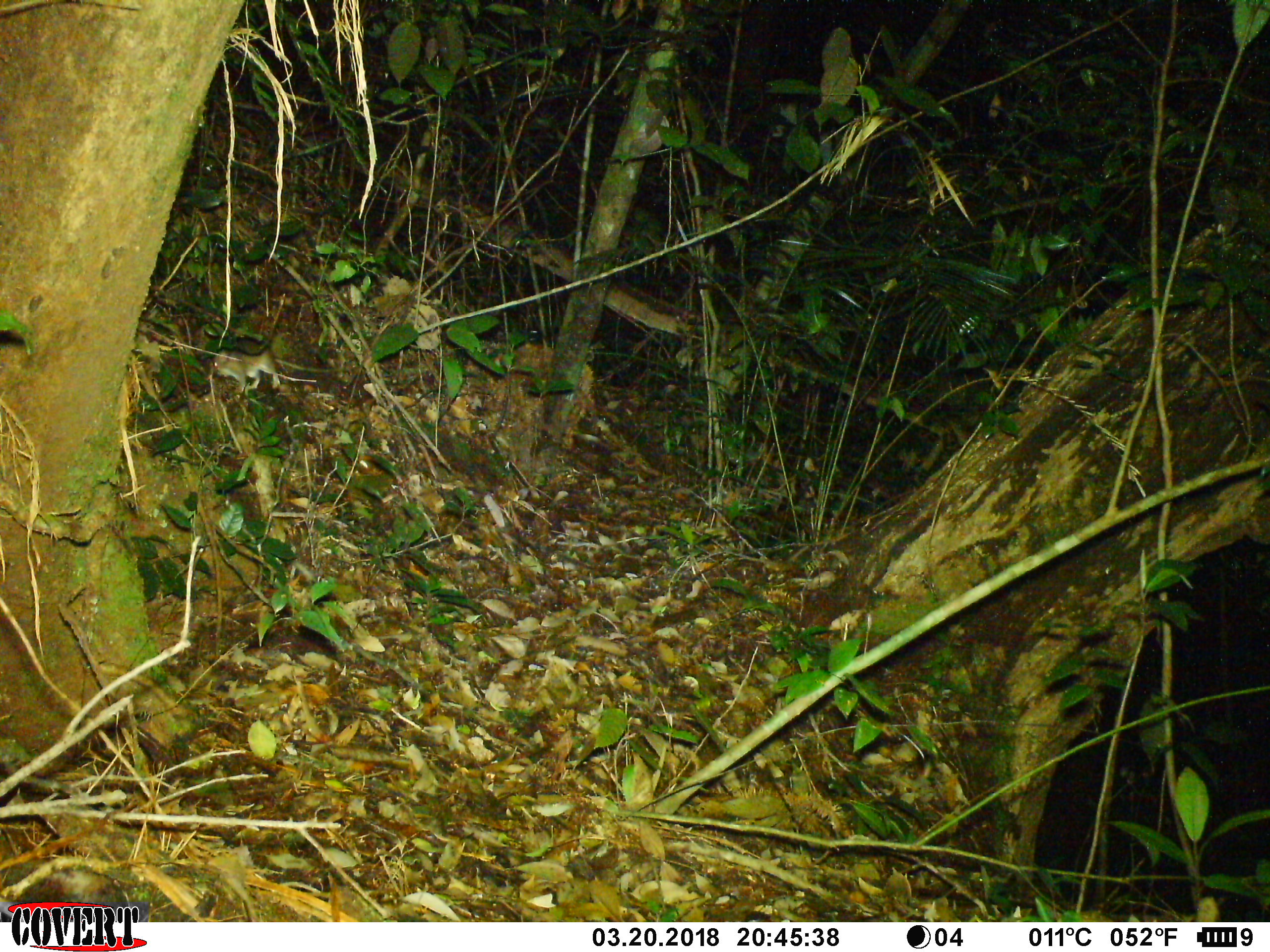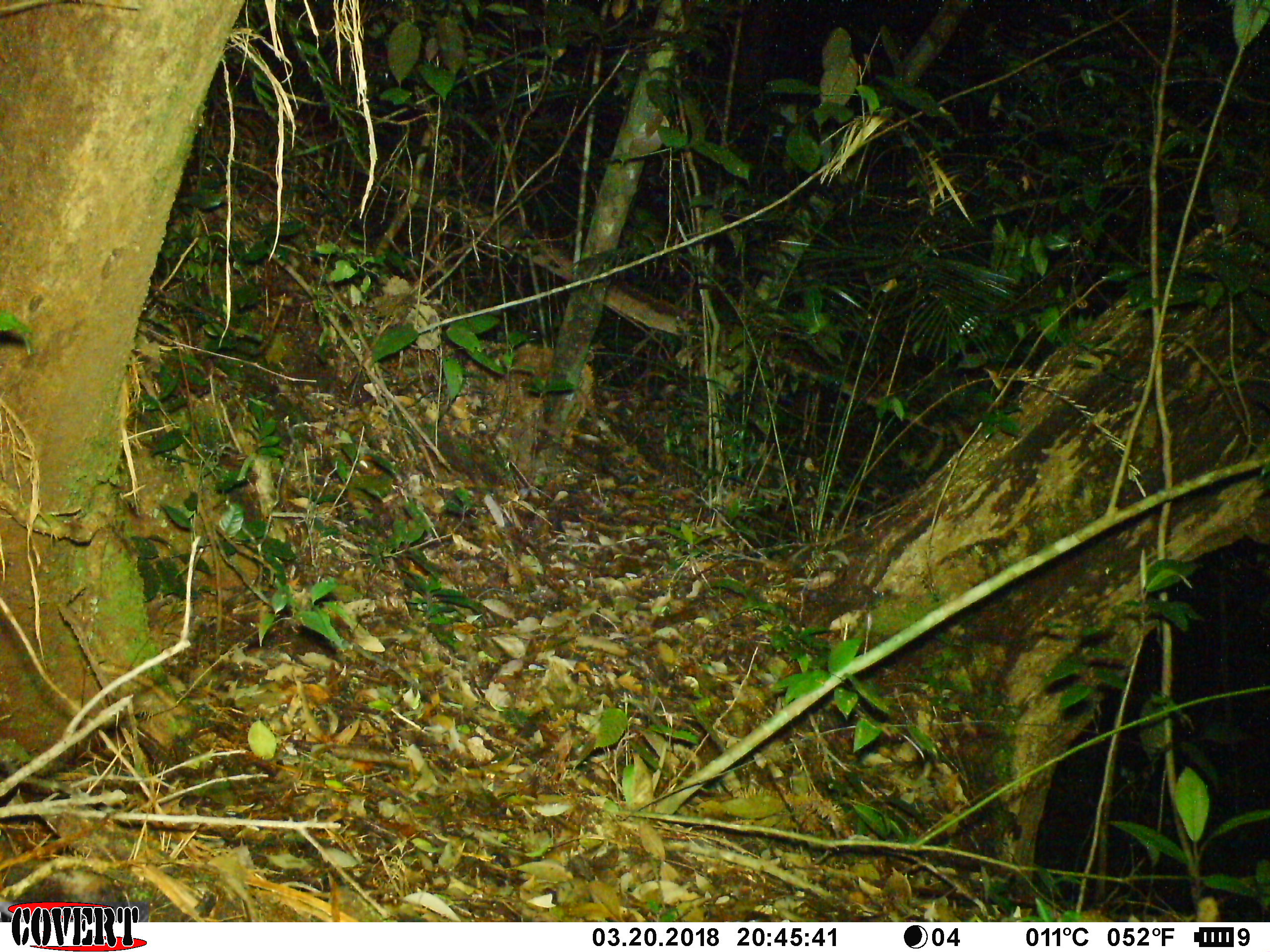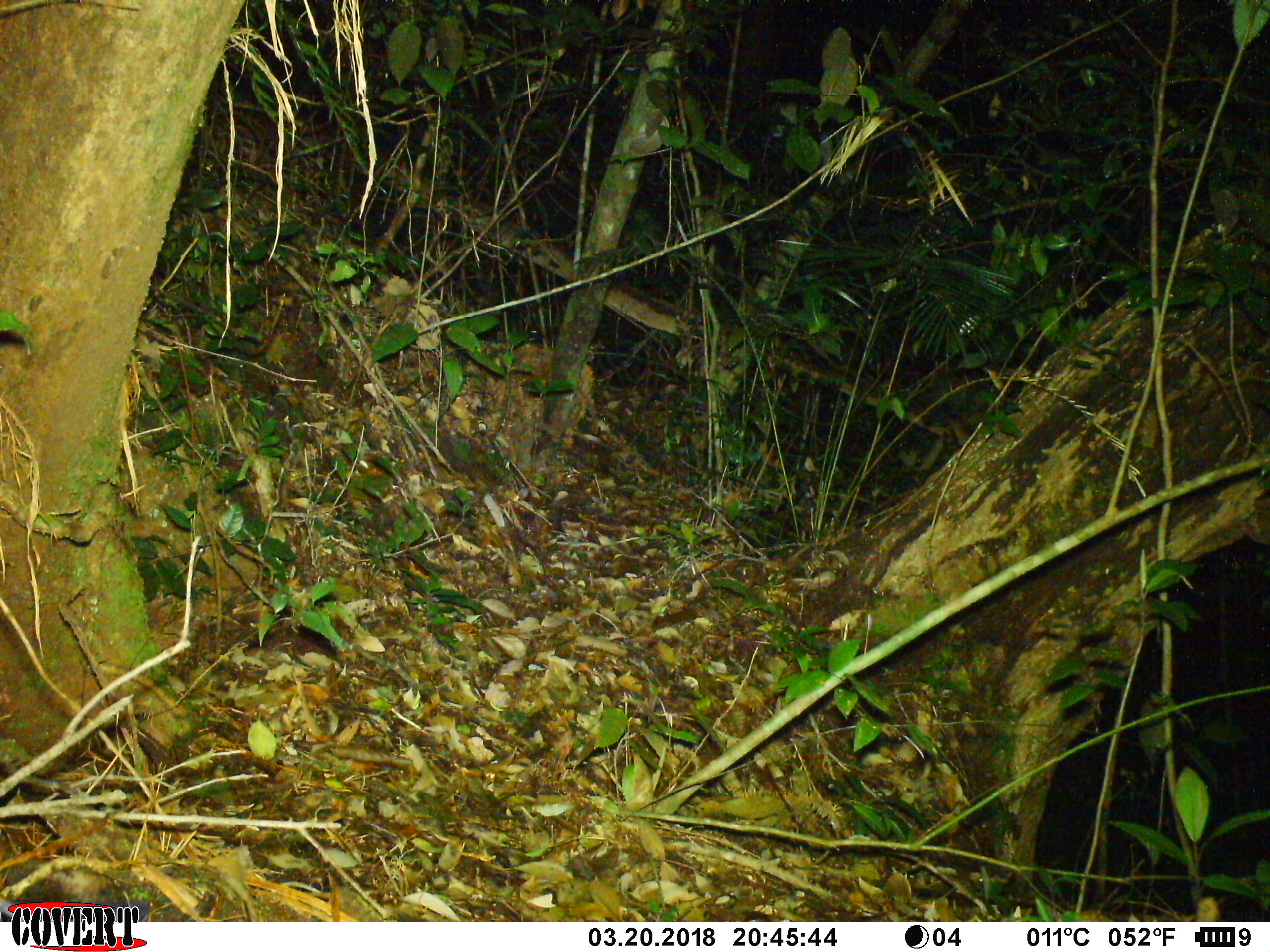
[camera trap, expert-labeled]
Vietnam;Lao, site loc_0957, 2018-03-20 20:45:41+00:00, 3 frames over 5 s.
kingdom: Animalia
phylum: Chordata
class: Mammalia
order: Rodentia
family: Muridae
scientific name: Muridae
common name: old-world mice and rats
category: unidentified murid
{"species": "unidentified murid (old-world mice and rats) (Muridae)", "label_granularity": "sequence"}